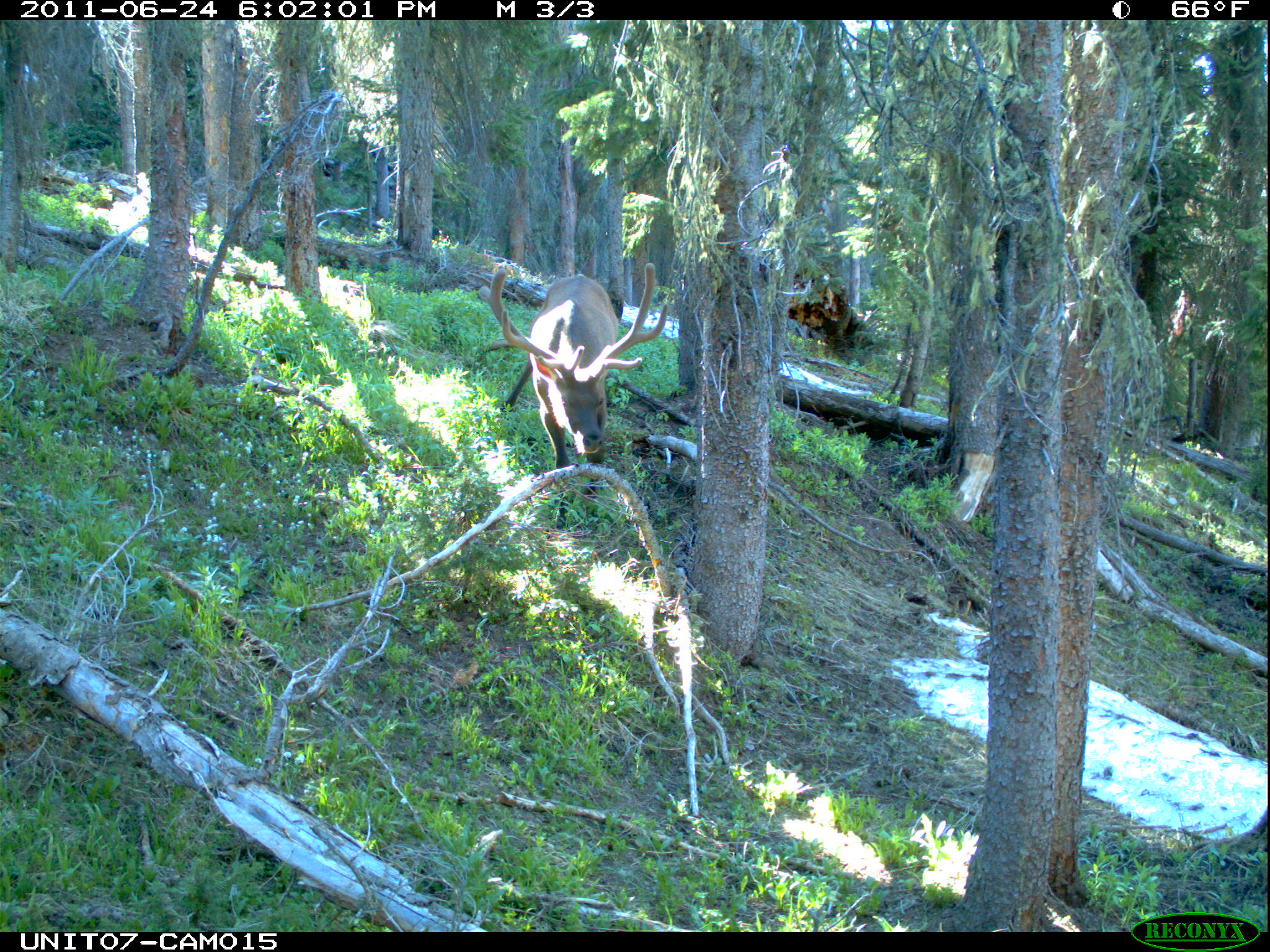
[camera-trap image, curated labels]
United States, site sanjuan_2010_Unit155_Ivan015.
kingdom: Animalia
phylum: Chordata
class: Mammalia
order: Artiodactyla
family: Cervidae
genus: Cervus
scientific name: Cervus elaphus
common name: red deer